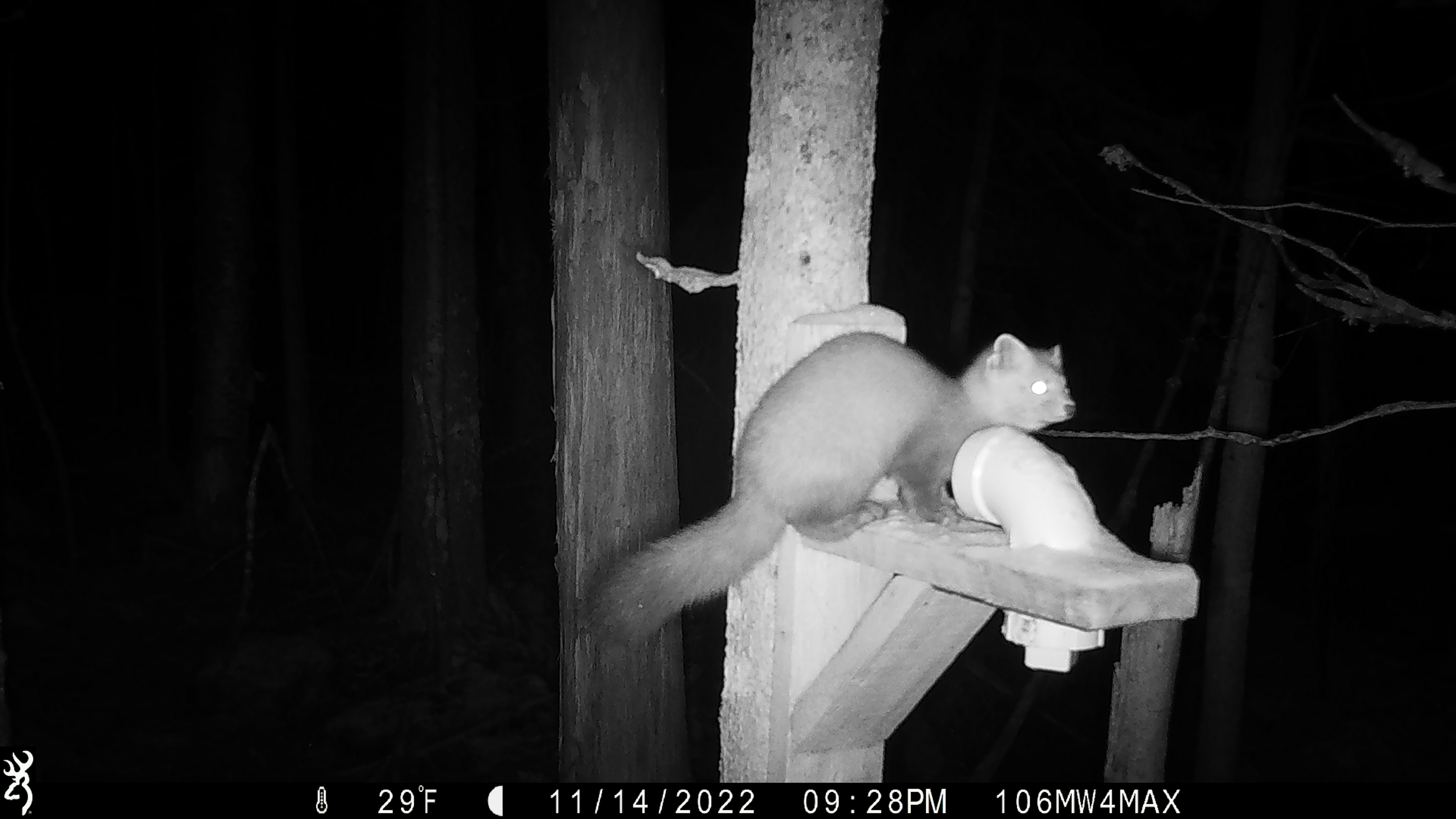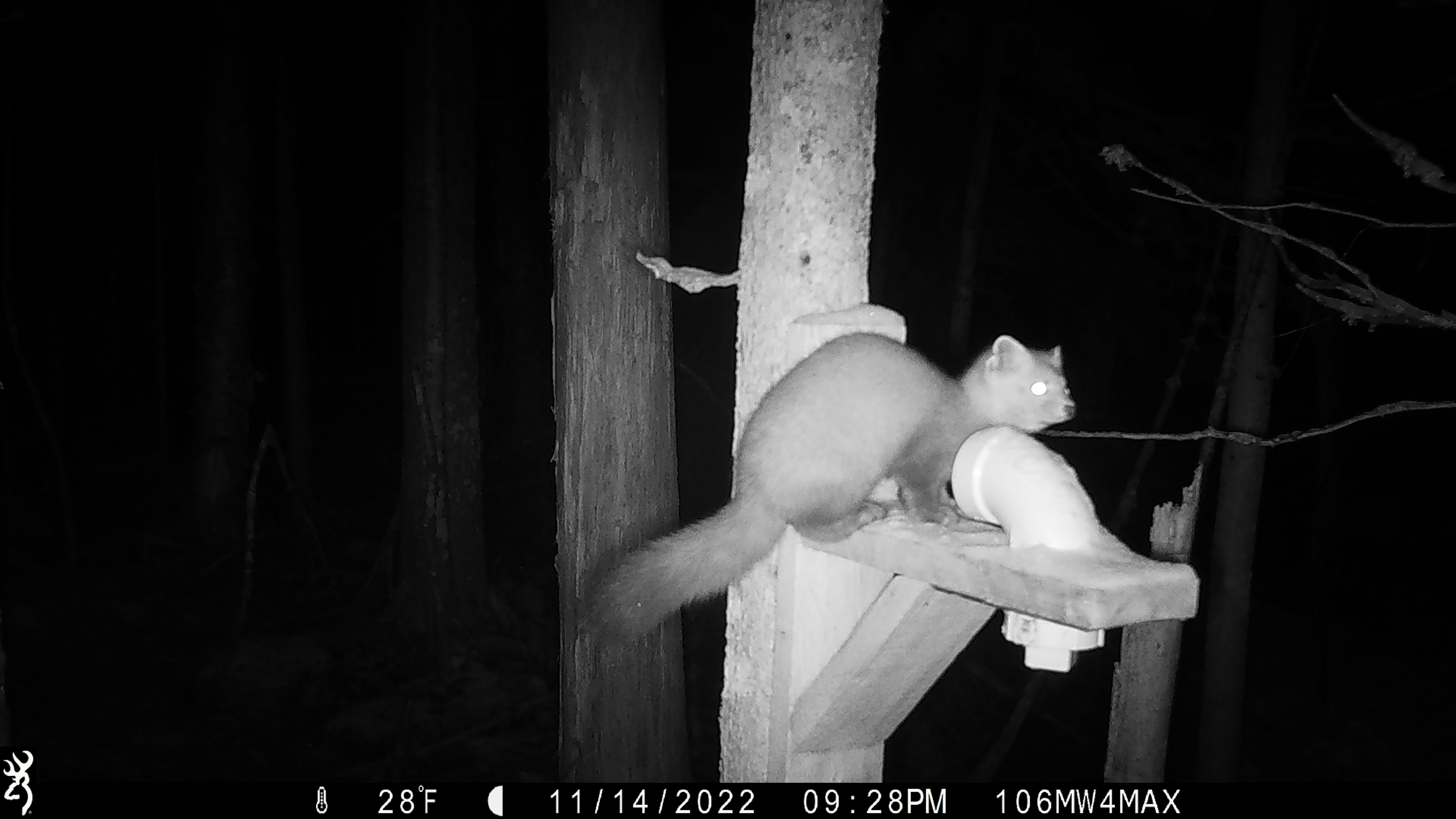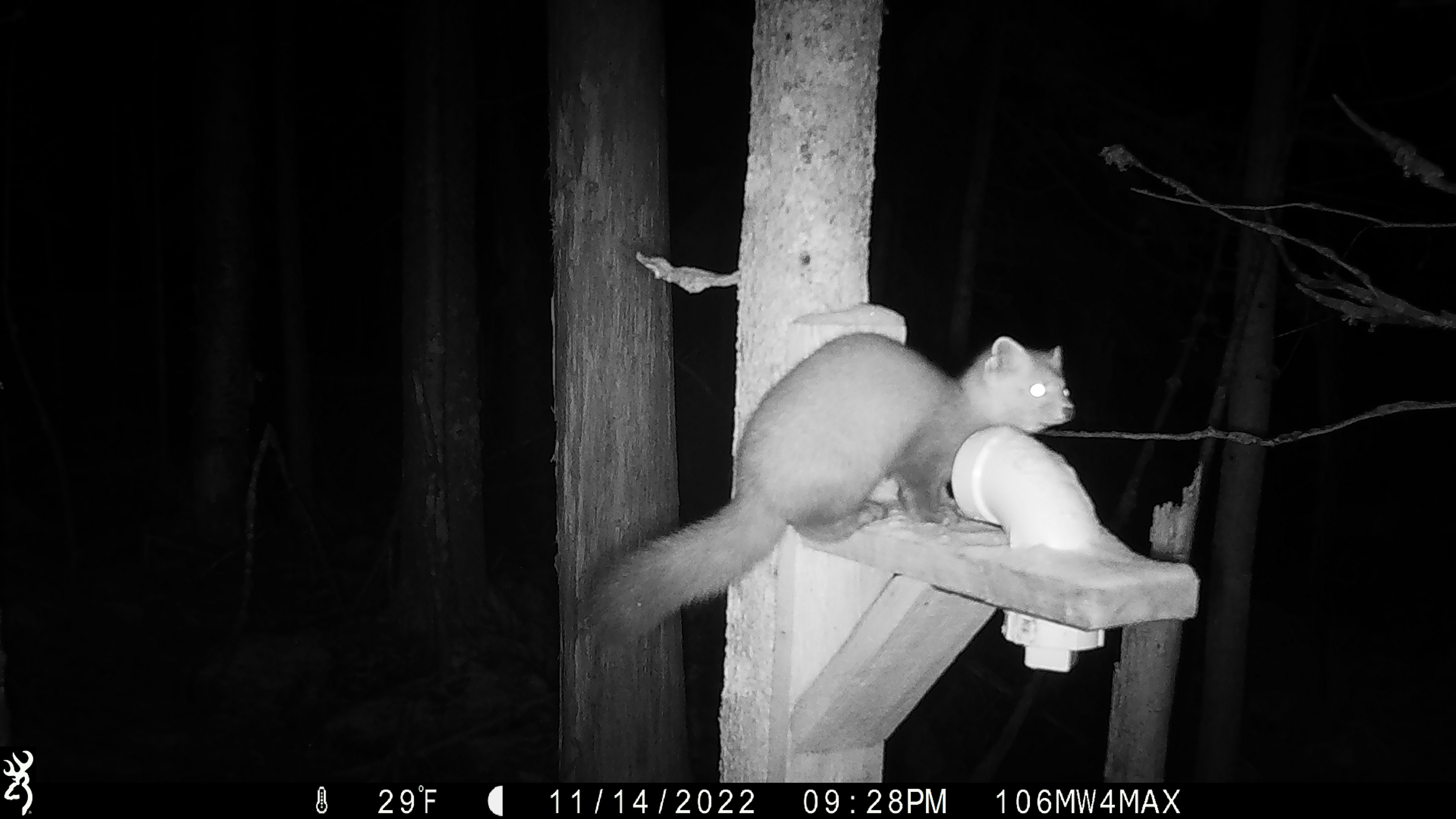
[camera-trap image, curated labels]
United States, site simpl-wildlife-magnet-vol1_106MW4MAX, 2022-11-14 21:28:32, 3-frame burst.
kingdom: Animalia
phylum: Chordata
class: Mammalia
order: Carnivora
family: Mustelidae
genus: Martes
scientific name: Martes americana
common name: american marten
American marten (Martes americana).